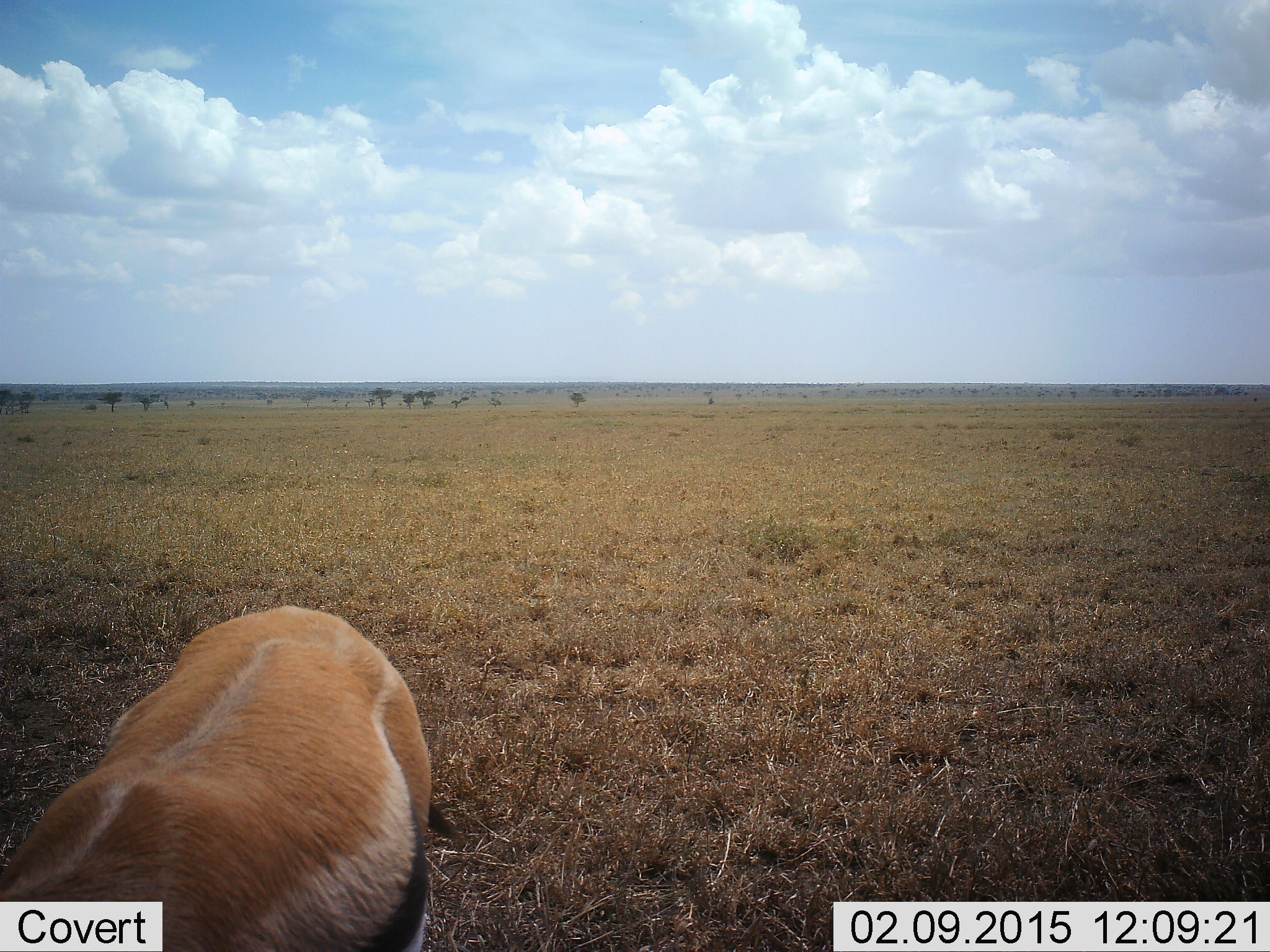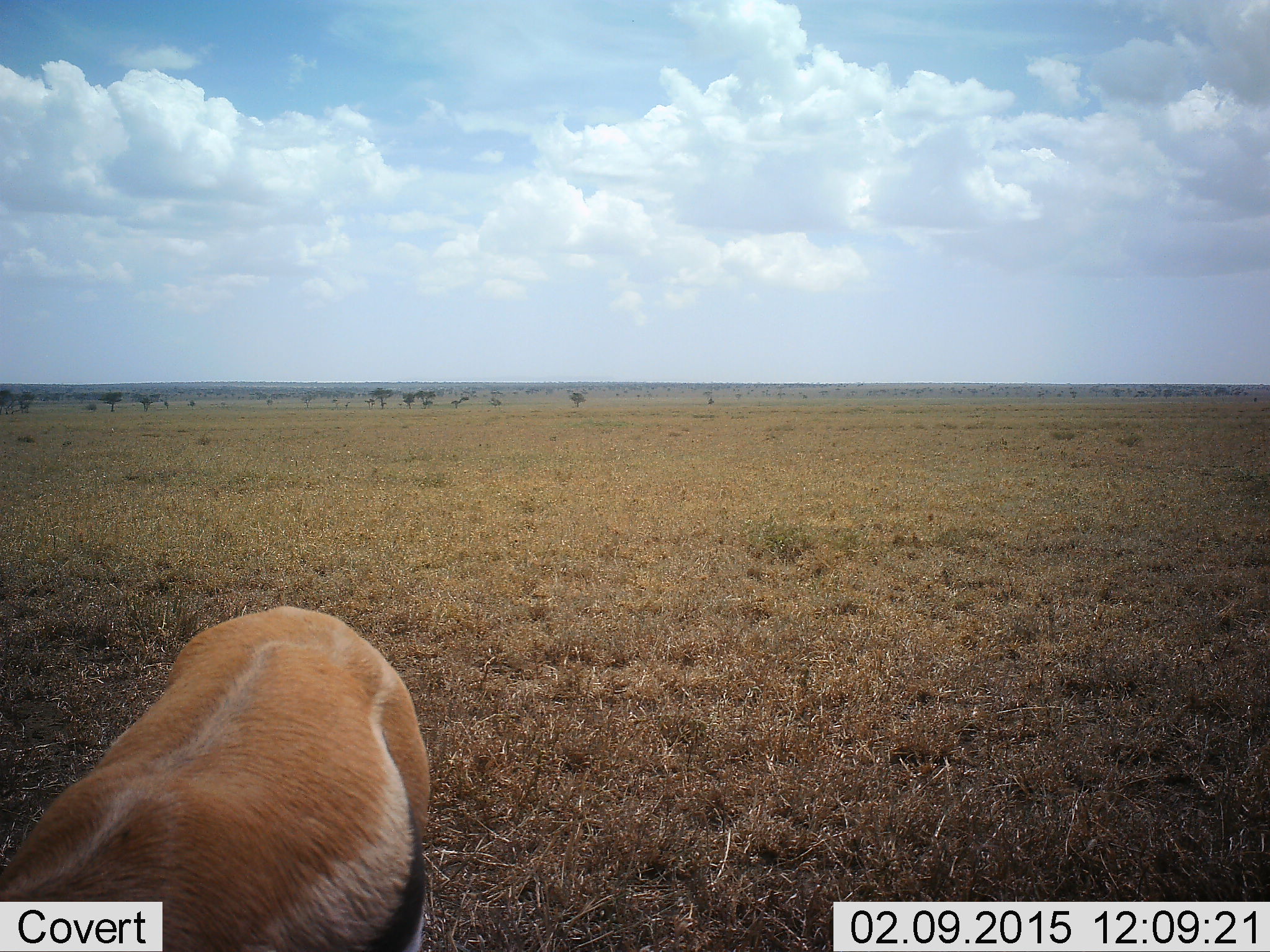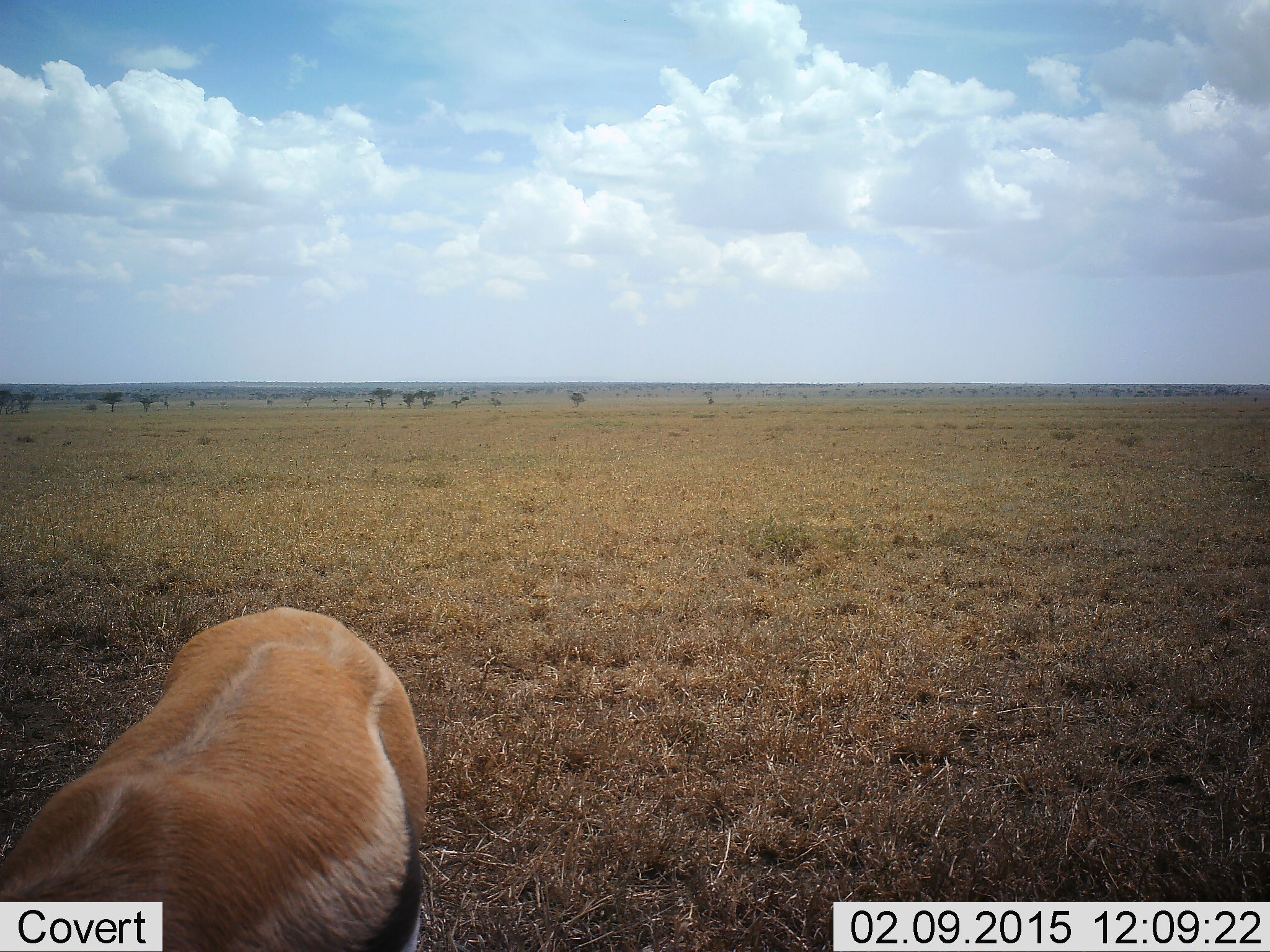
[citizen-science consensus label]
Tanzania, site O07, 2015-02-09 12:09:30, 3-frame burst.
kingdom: Animalia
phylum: Chordata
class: Mammalia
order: Artiodactyla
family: Bovidae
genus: Eudorcas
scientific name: Eudorcas thomsonii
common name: thomson's gazelle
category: gazellethomsons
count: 1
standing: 50%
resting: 0%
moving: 10%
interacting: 0%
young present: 0%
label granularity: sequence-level